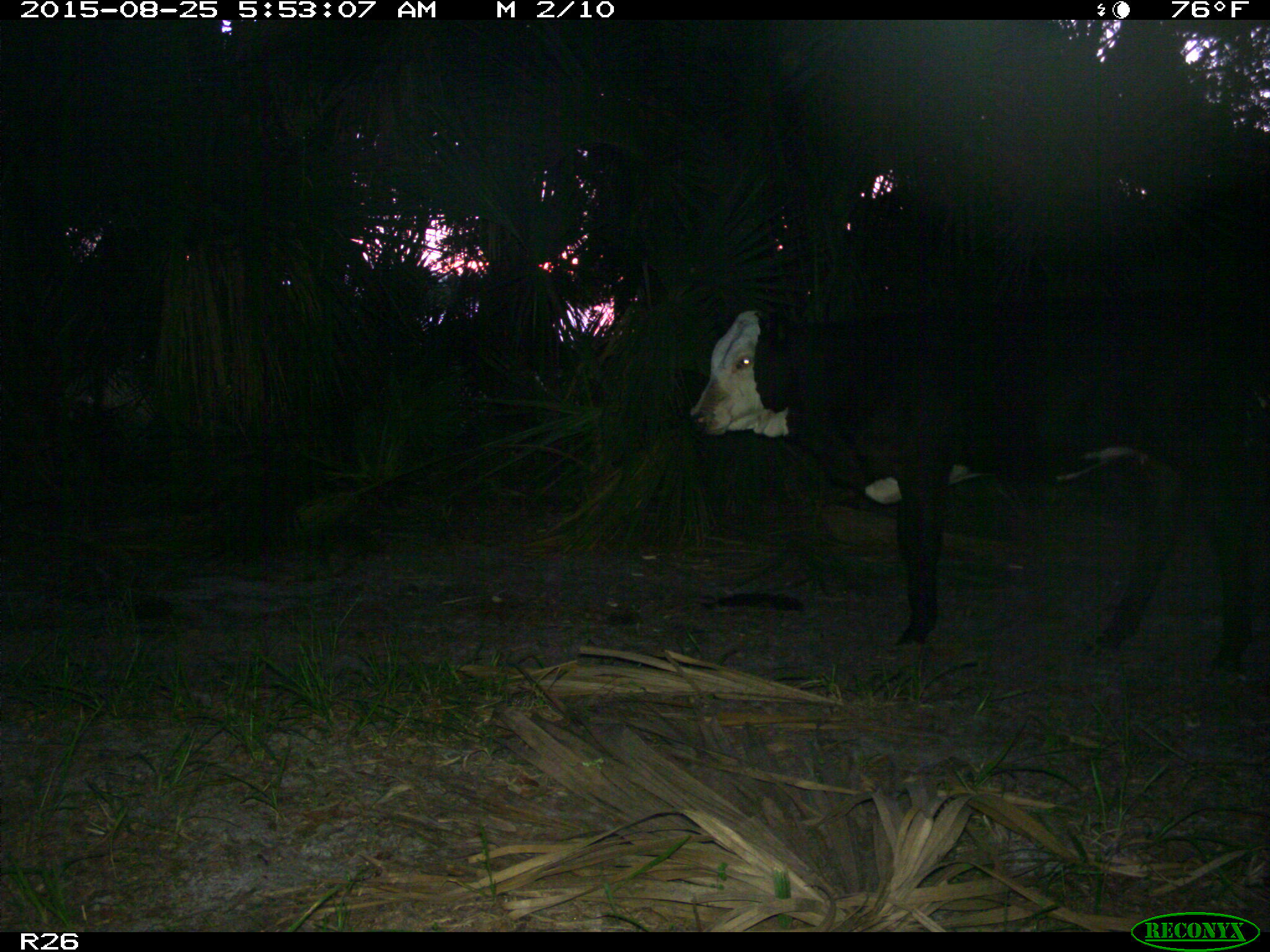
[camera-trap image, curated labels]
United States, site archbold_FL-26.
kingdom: Animalia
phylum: Chordata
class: Mammalia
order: Artiodactyla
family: Bovidae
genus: Bos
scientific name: Bos taurus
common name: domestic cow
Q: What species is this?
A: Bos taurus (domestic cow).